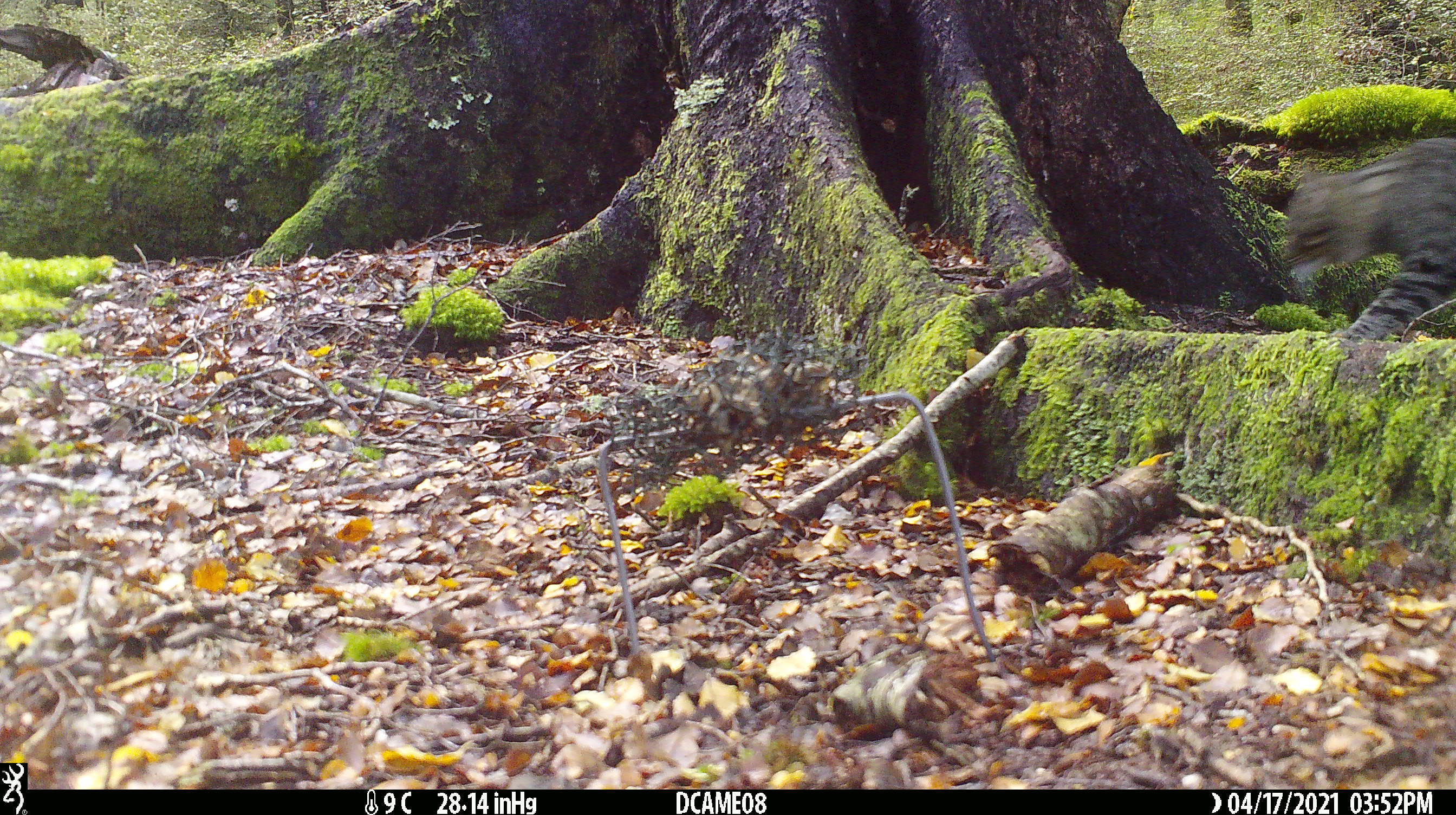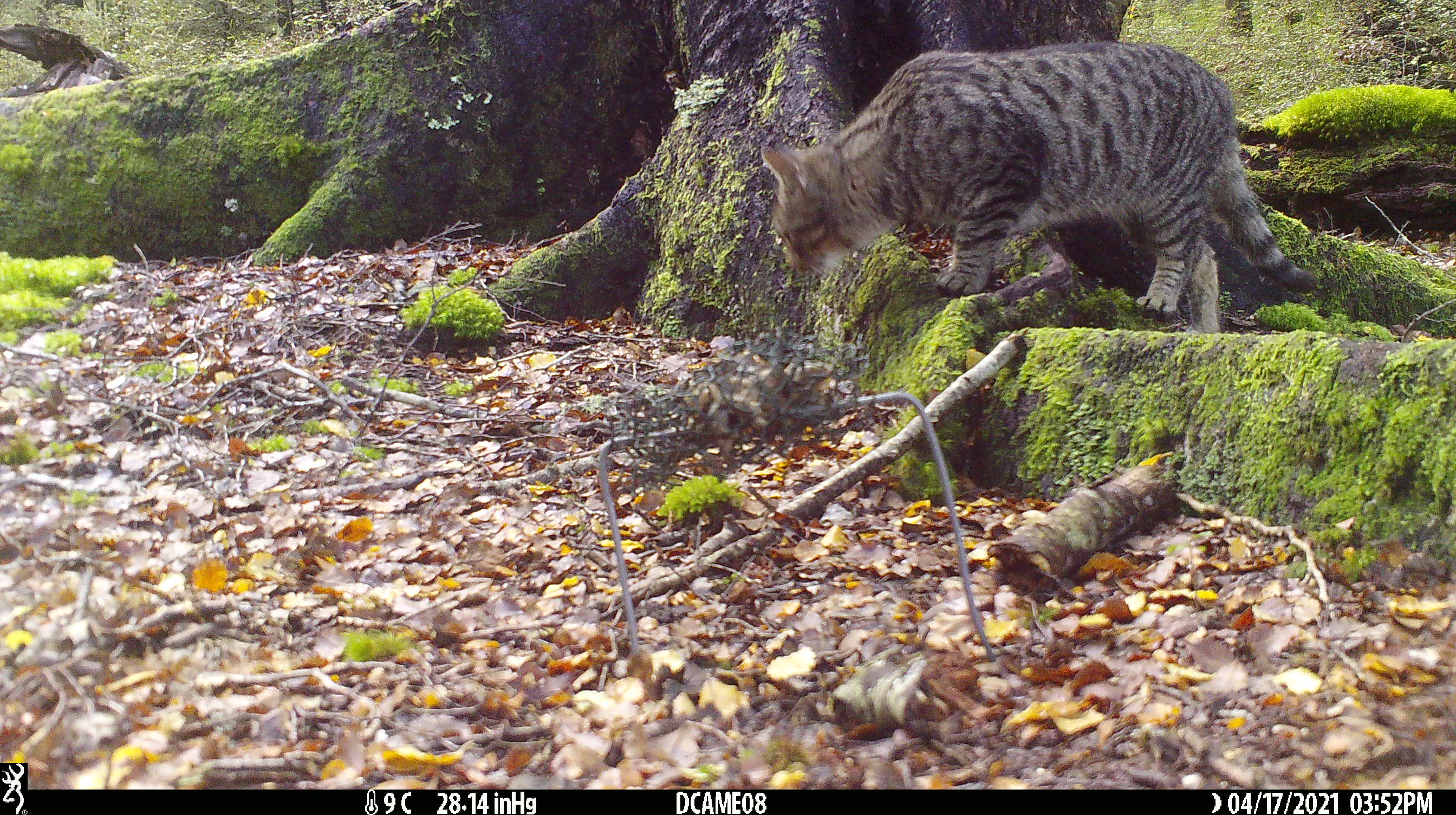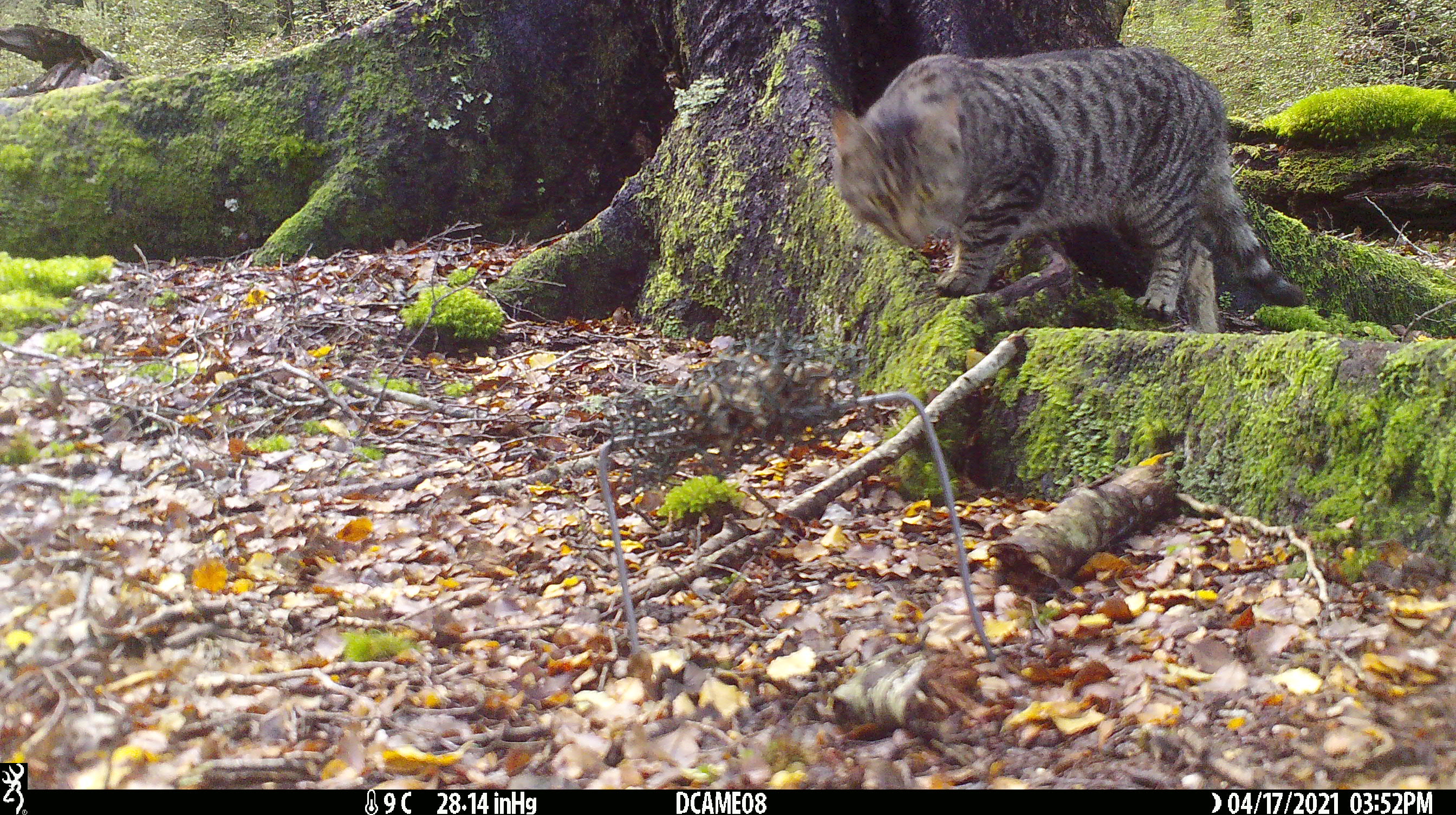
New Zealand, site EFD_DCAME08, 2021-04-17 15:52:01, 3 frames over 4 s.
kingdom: Animalia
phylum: Chordata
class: Mammalia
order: Carnivora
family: Felidae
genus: Felis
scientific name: Felis catus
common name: domestic cat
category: cat